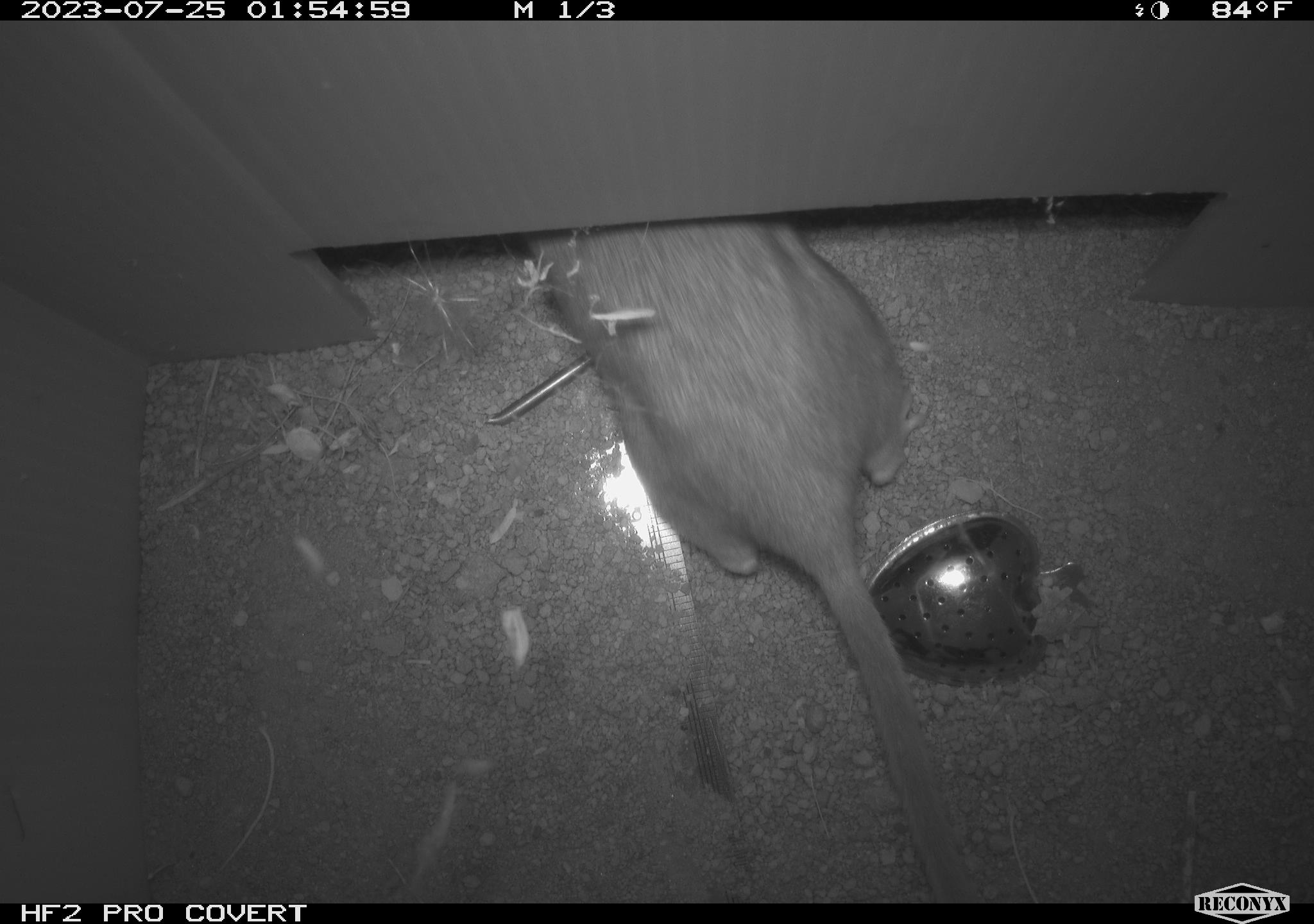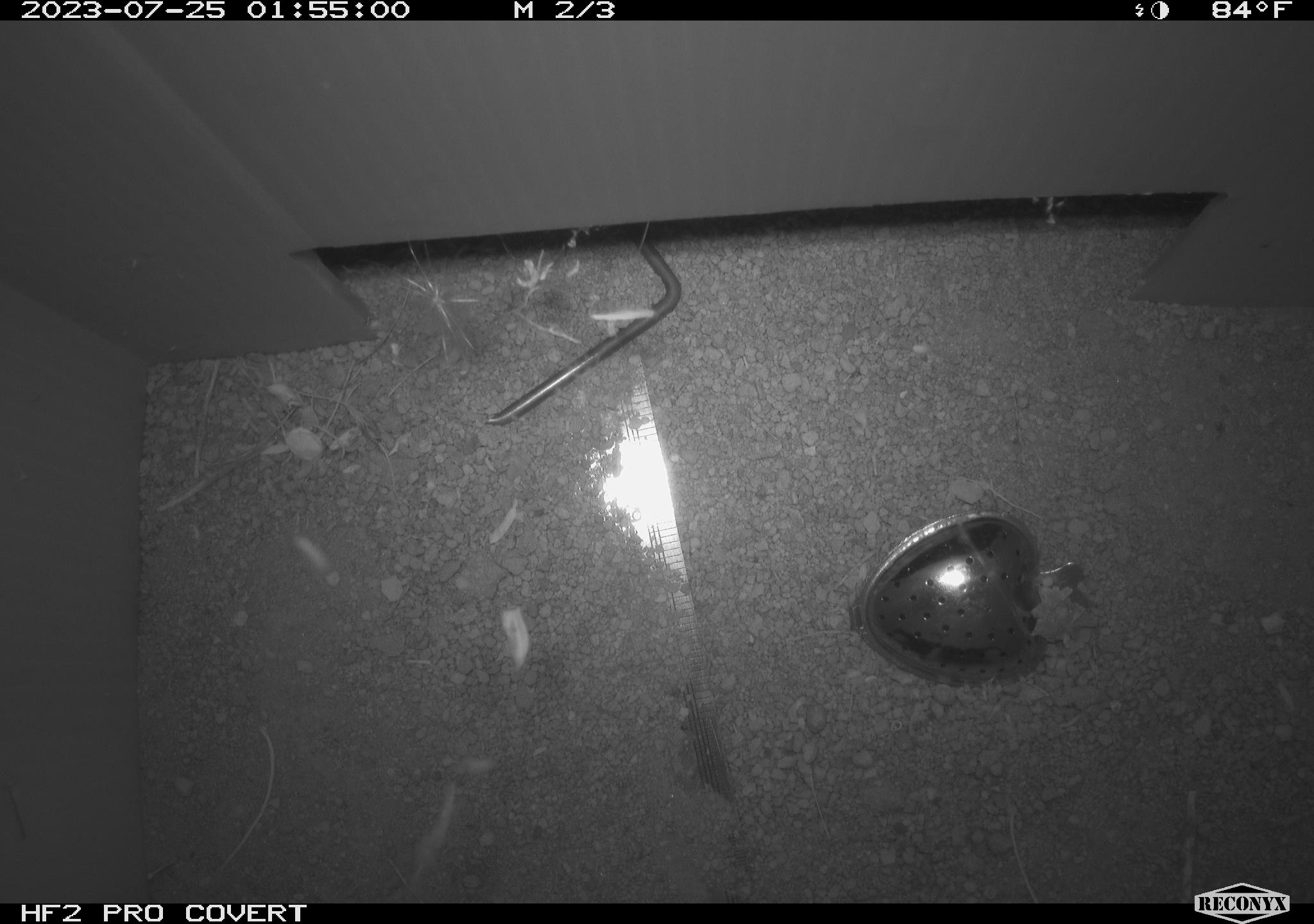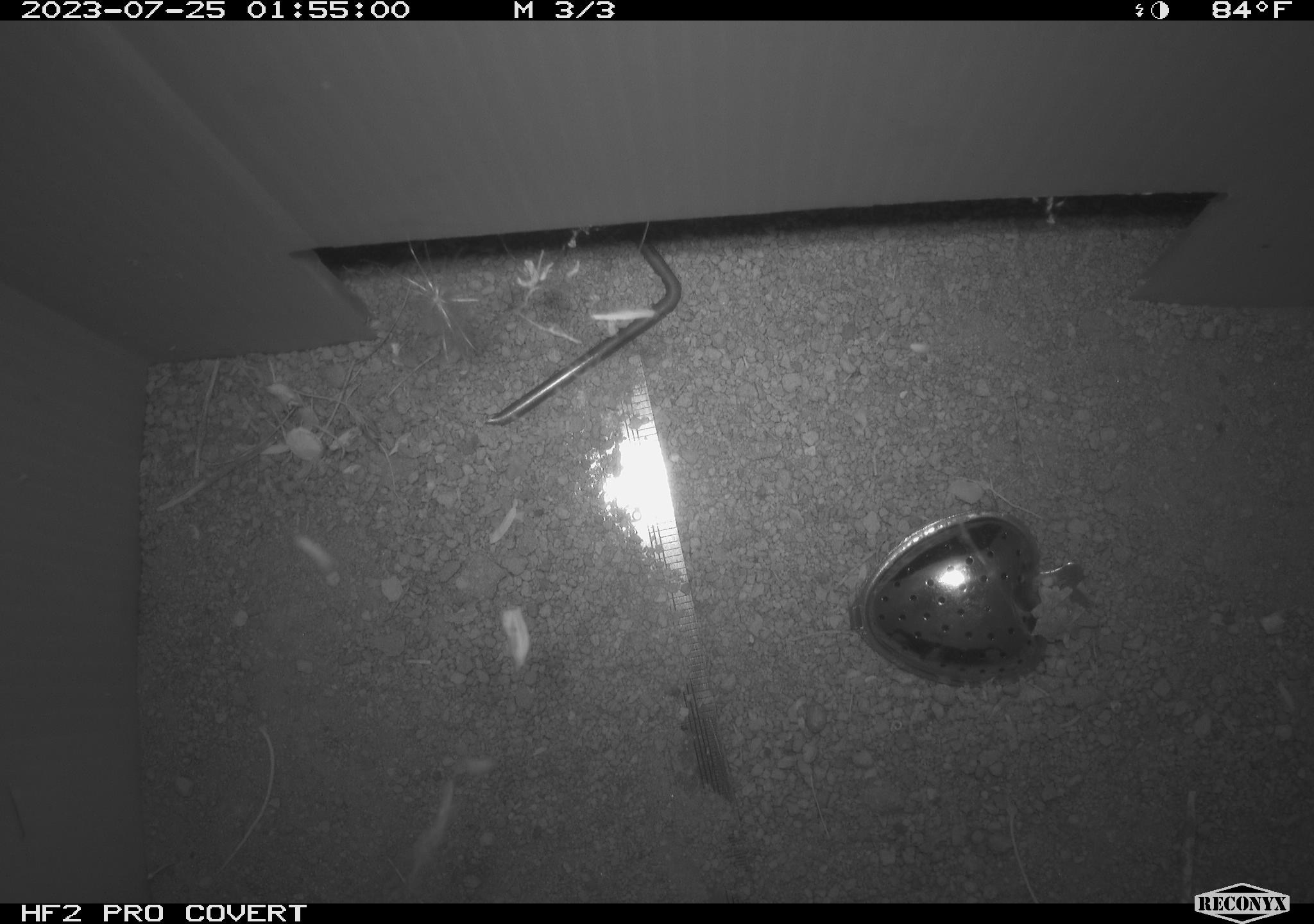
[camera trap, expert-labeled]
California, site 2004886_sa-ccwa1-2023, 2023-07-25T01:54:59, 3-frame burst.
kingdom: Animalia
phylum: Chordata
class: Mammalia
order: Rodentia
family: Cricetidae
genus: Neotoma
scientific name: Neotoma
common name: pack rat or woodrat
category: neotoma species